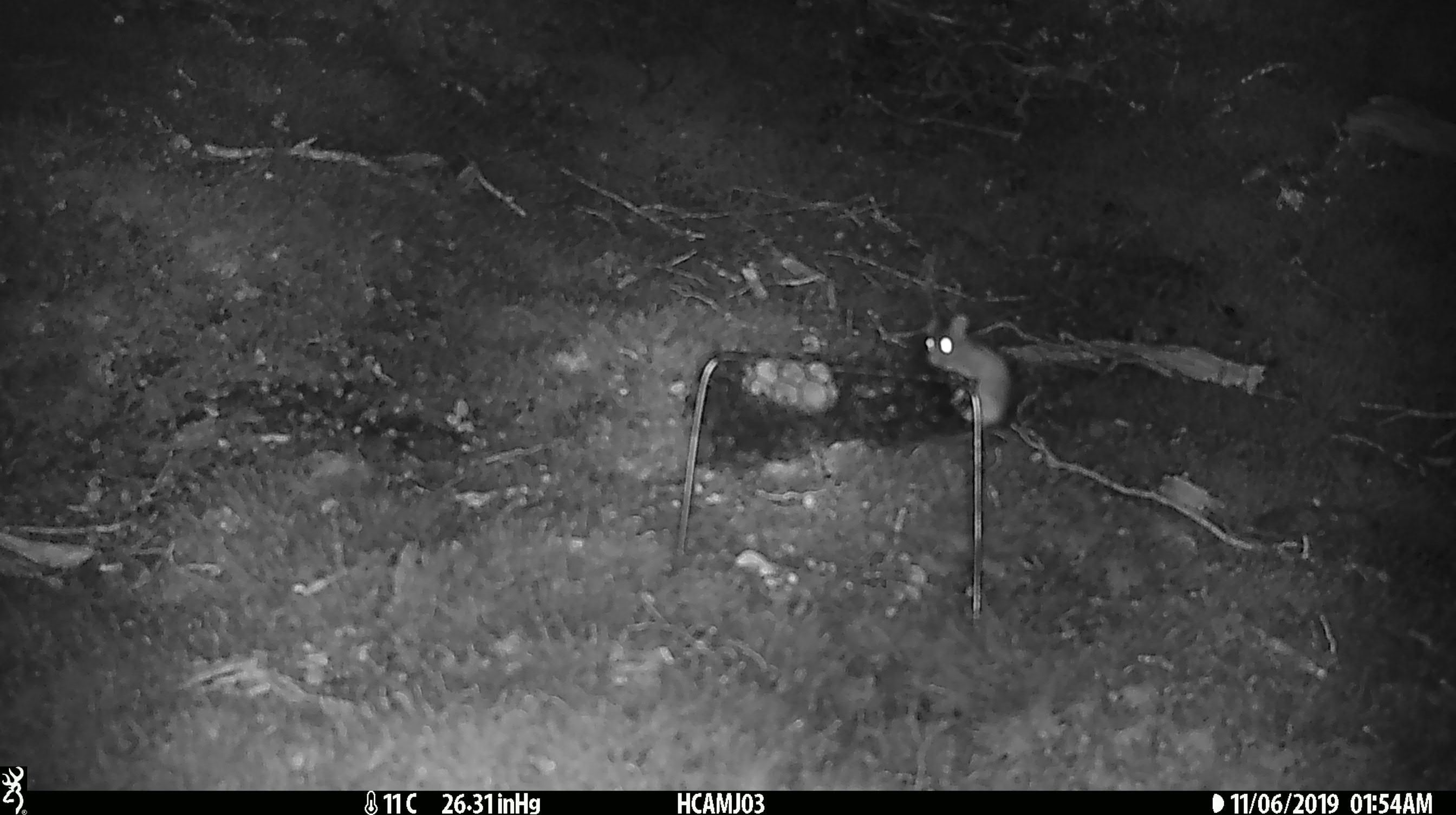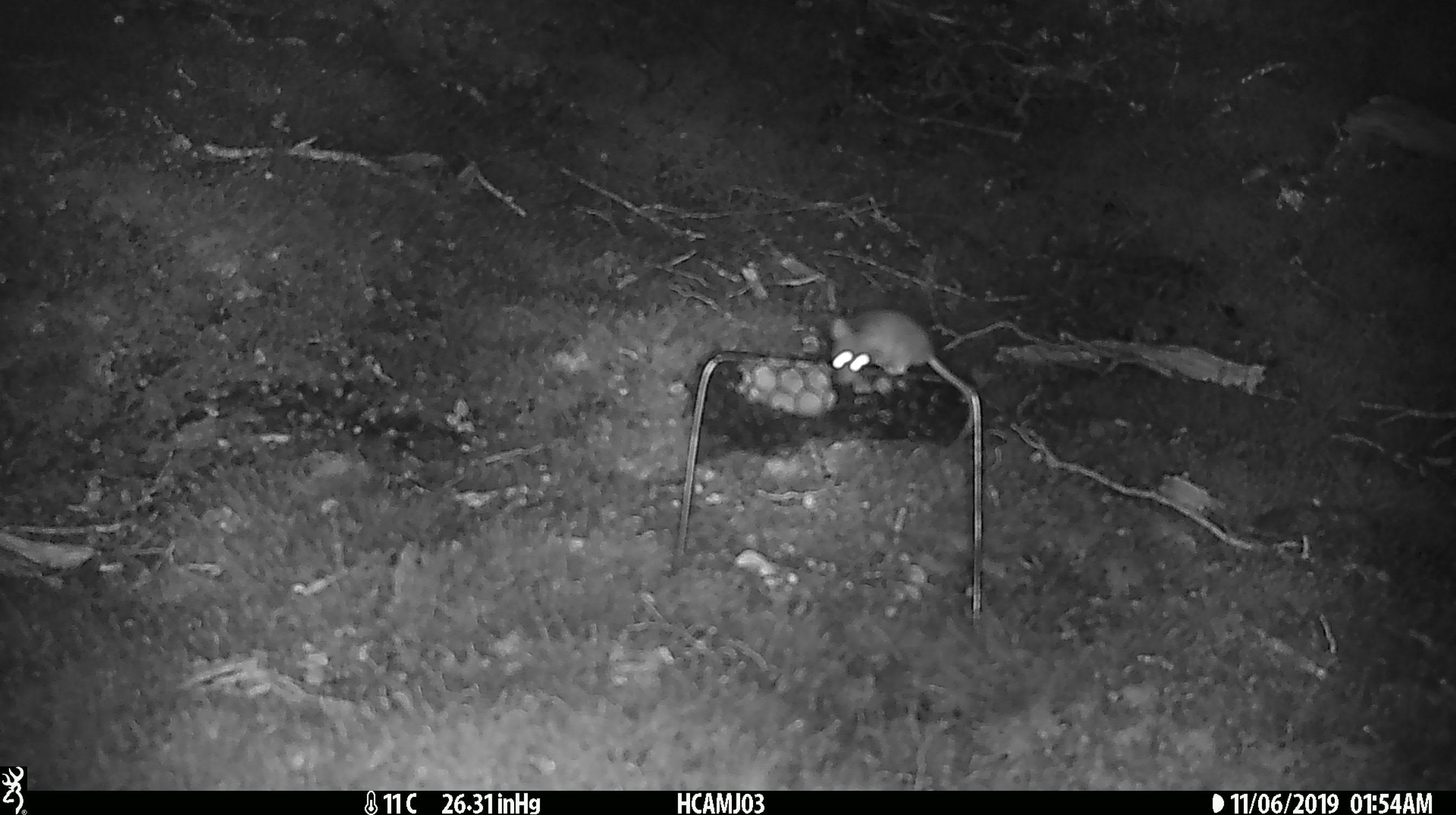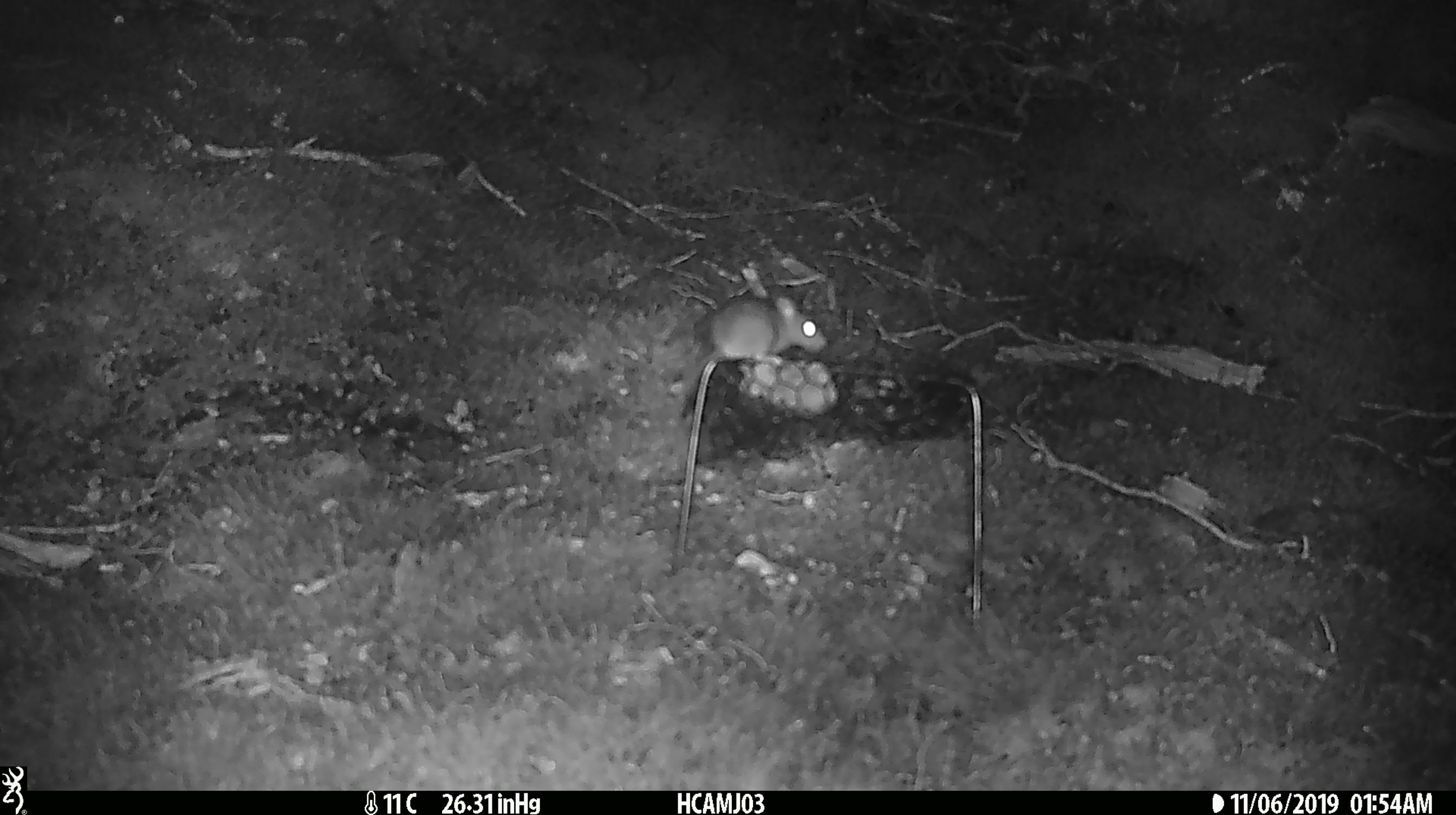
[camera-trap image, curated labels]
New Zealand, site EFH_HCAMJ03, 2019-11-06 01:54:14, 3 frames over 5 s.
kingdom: Animalia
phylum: Chordata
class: Mammalia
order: Rodentia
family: Muridae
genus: Mus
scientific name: Mus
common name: mouse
Mouse (Mus).